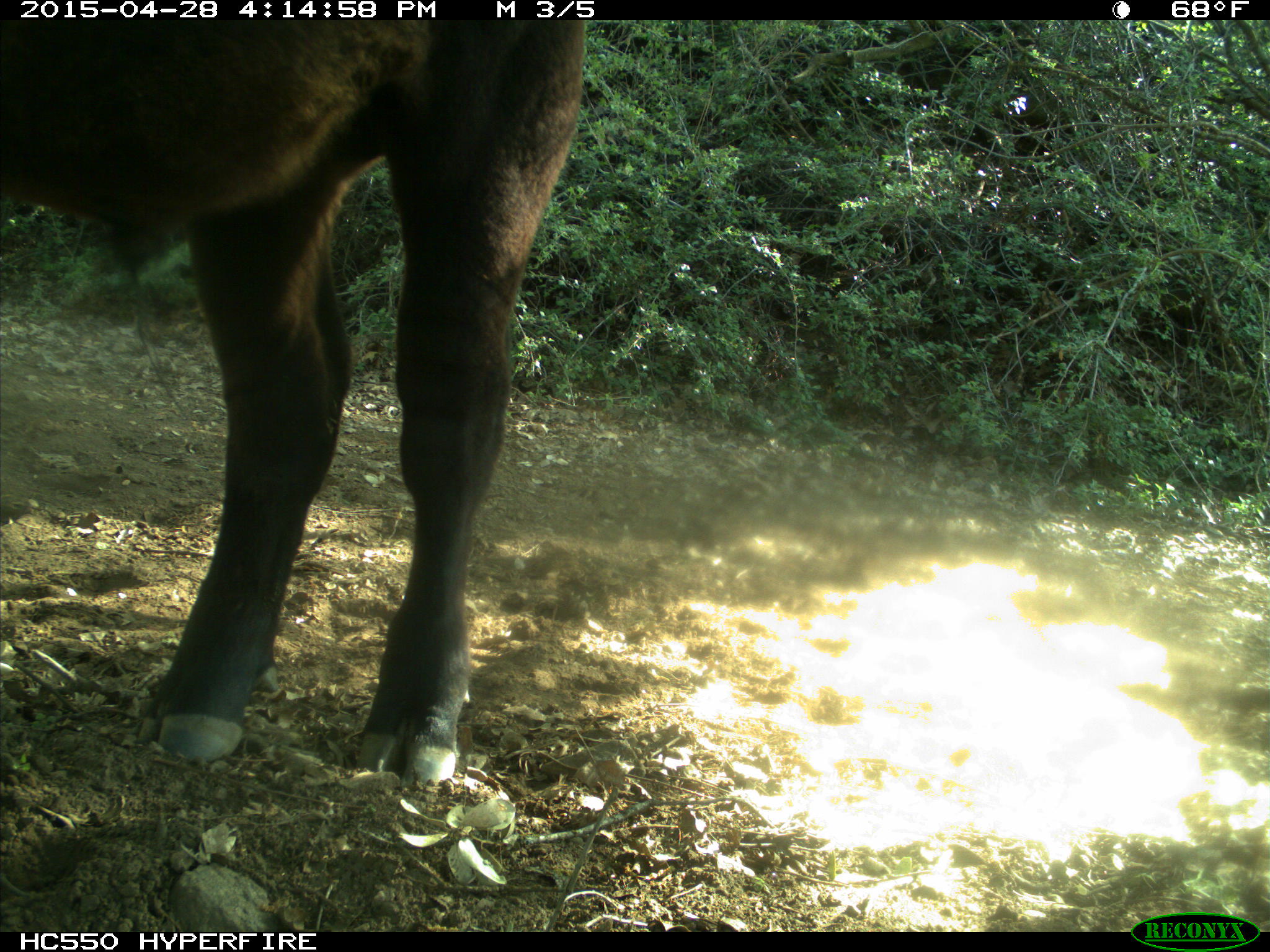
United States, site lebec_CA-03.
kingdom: Animalia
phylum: Chordata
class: Mammalia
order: Artiodactyla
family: Bovidae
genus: Bos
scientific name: Bos taurus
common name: domestic cow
Bos taurus (domestic cow).